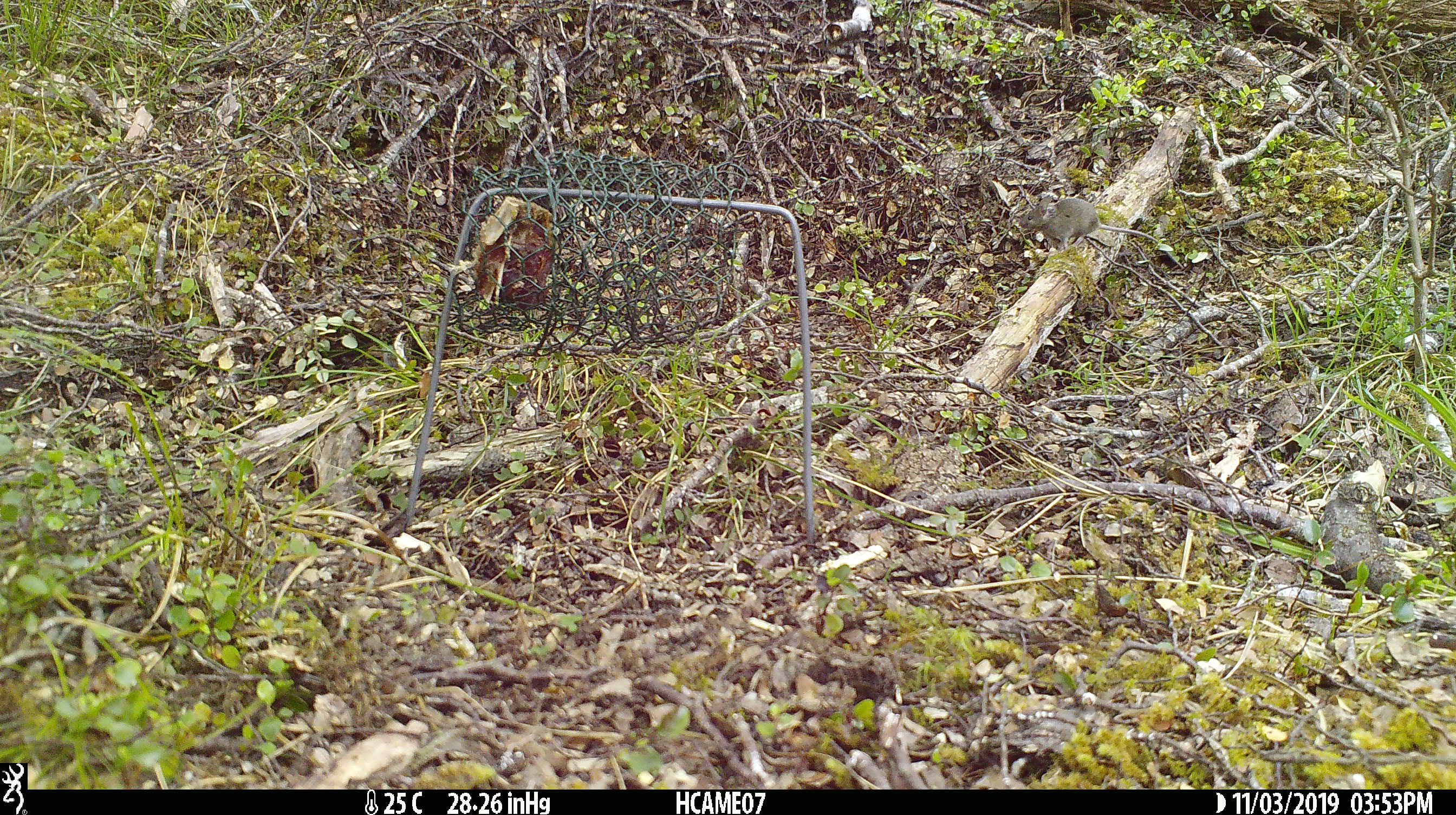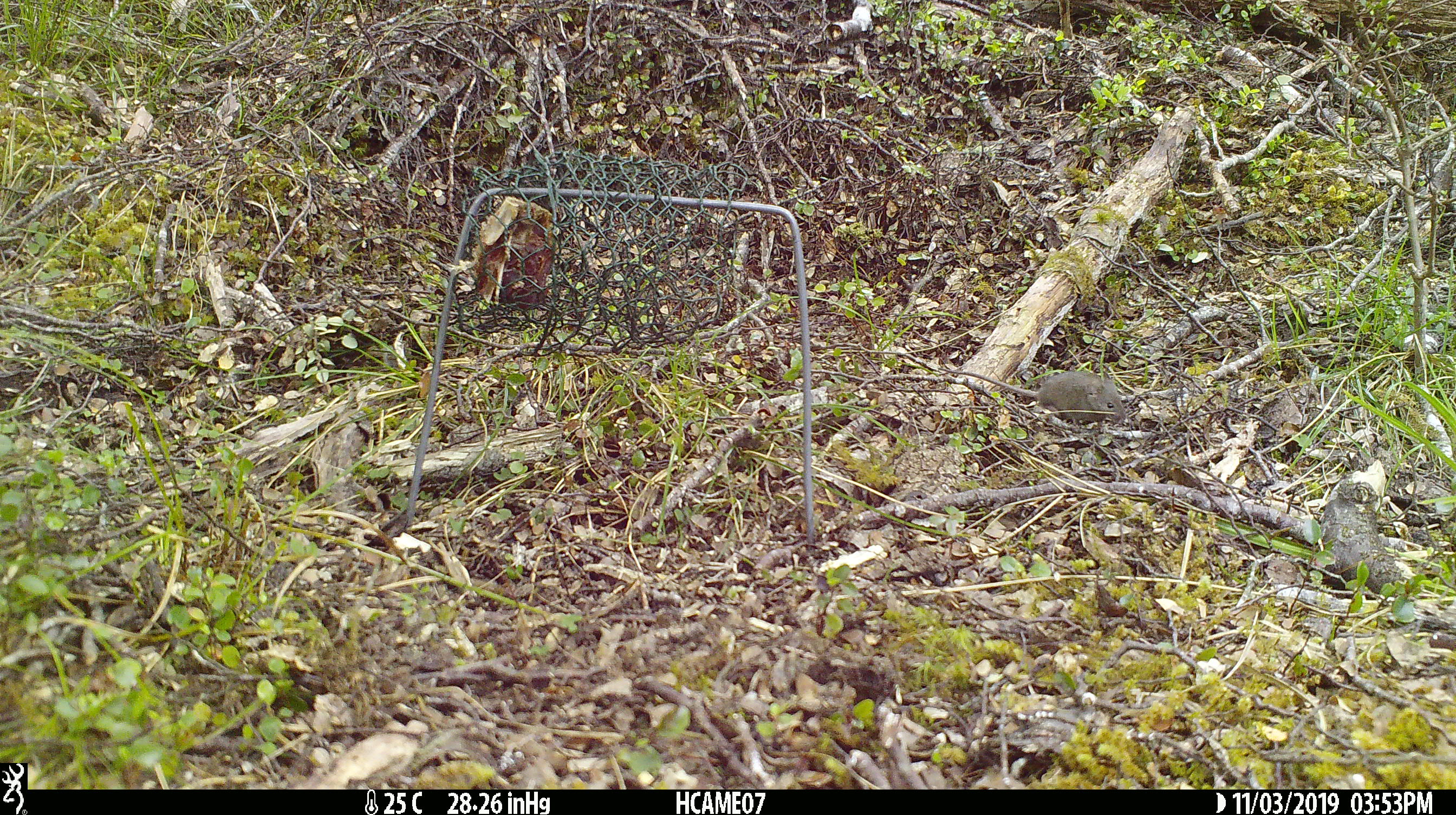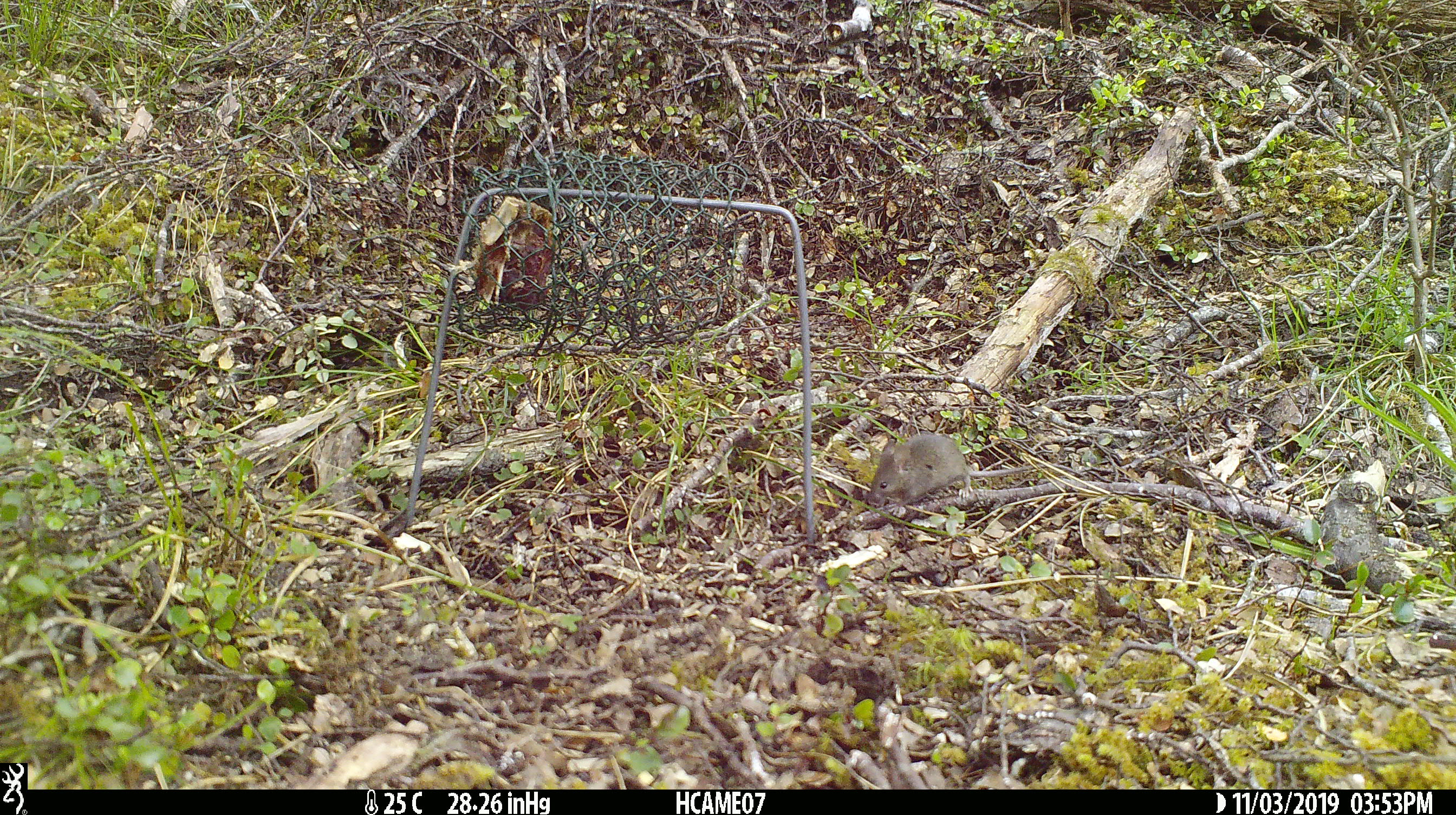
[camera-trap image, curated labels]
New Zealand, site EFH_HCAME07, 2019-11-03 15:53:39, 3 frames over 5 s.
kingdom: Animalia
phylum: Chordata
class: Mammalia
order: Rodentia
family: Muridae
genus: Mus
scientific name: Mus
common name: mouse